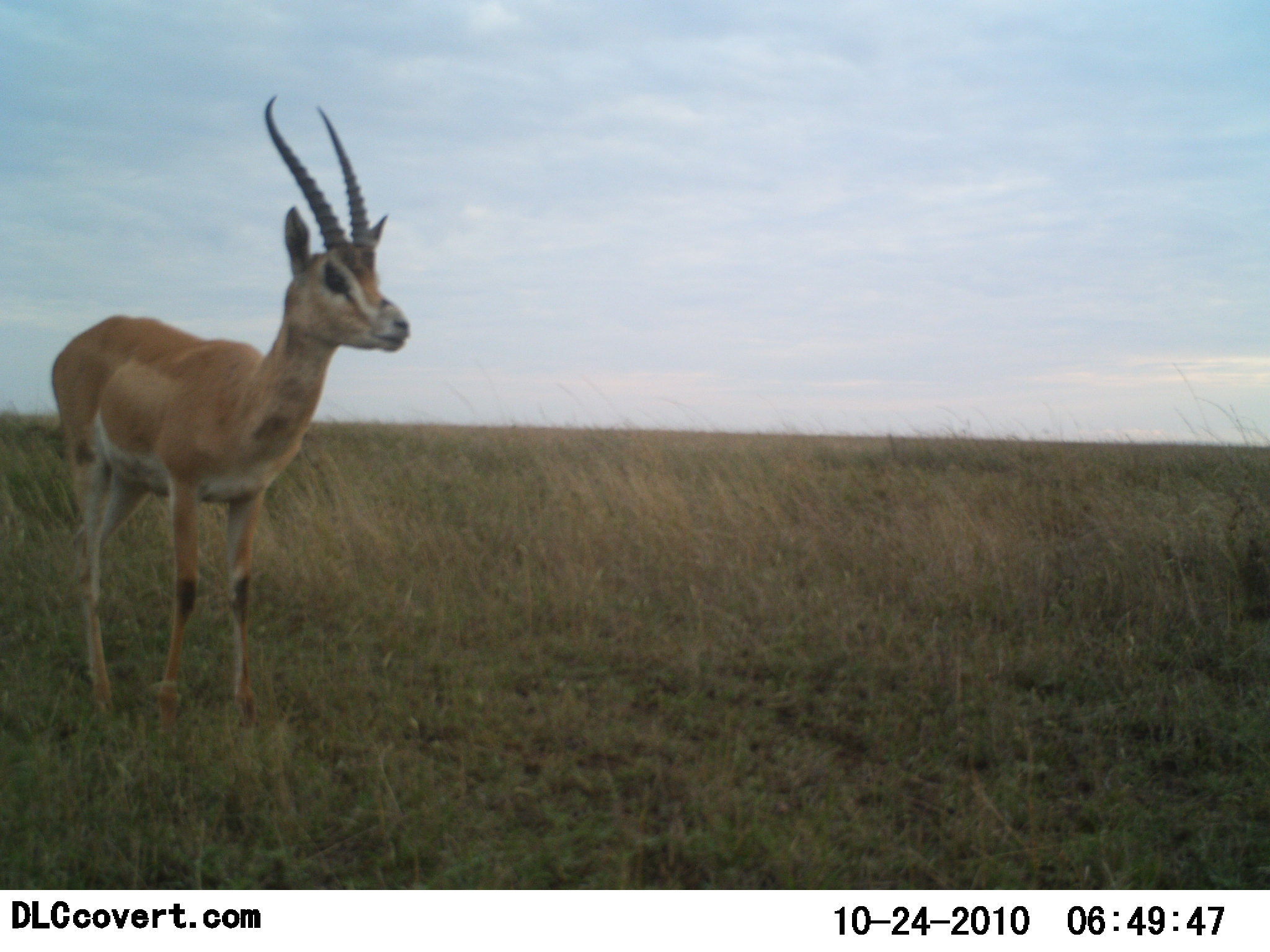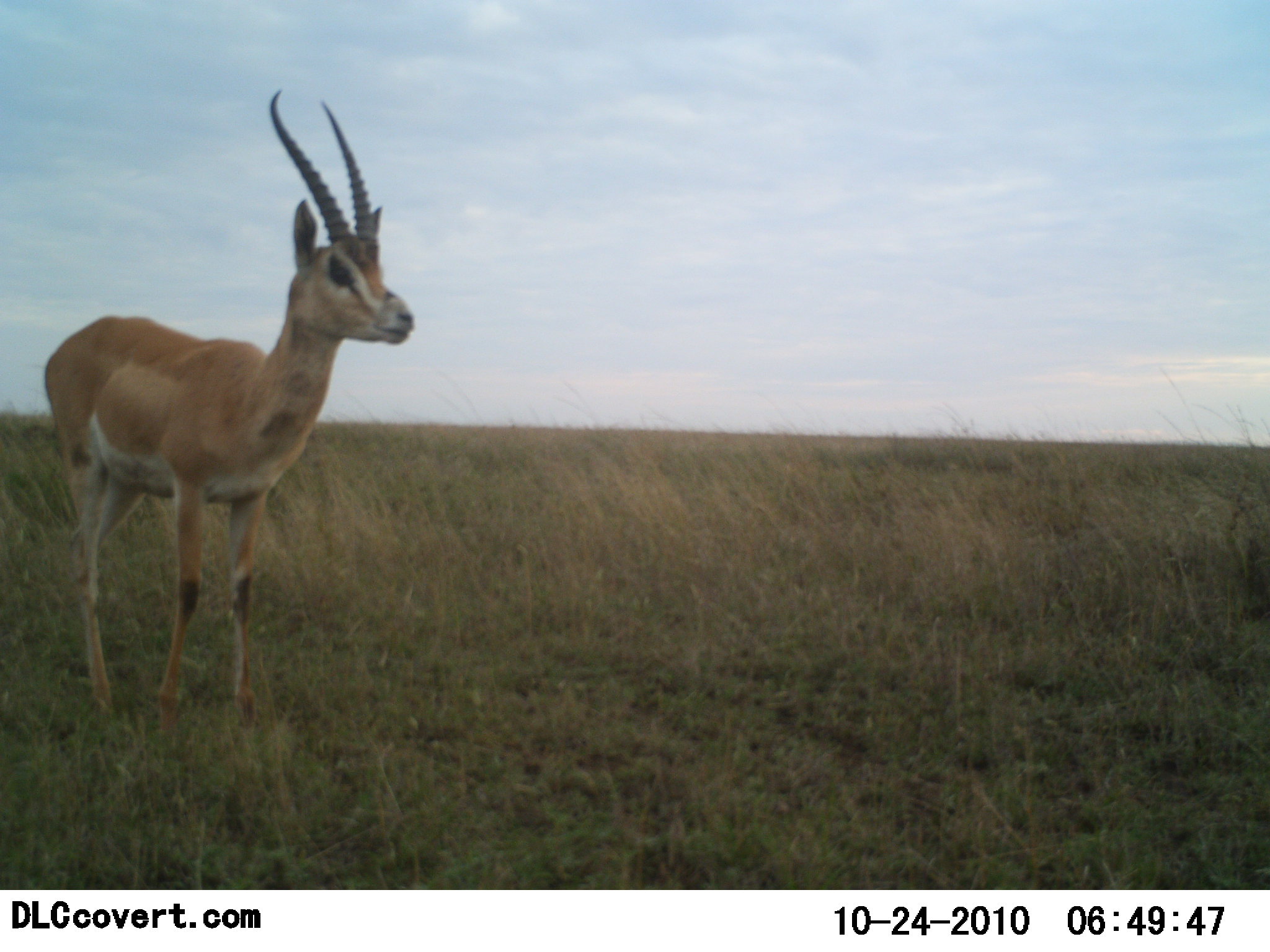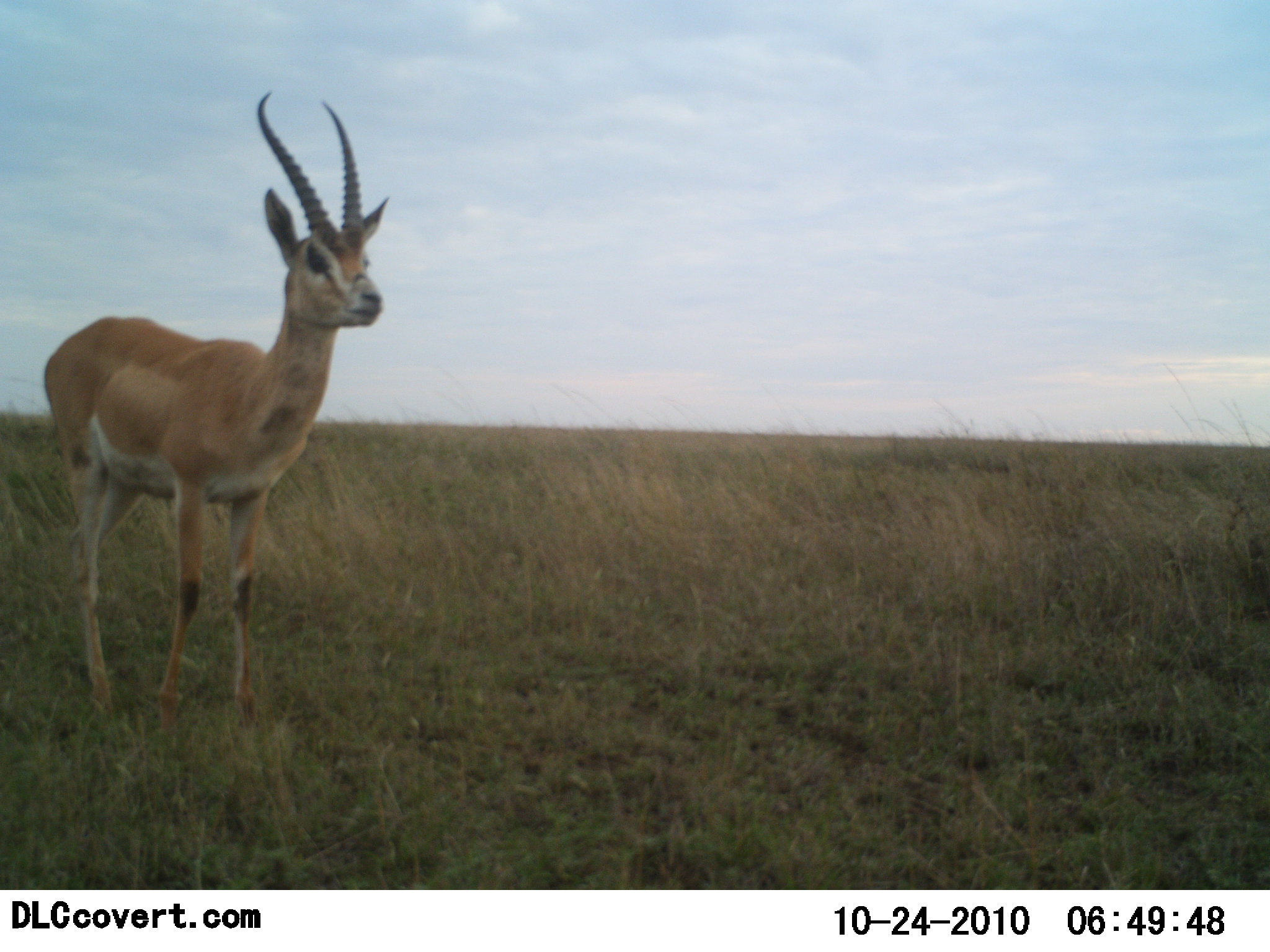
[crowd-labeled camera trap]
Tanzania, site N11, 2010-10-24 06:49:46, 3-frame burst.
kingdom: Animalia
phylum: Chordata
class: Mammalia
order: Artiodactyla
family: Bovidae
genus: Nanger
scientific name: Nanger granti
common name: grant's gazelle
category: gazellegrants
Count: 1.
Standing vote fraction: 100%.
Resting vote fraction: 0%.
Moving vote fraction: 0%.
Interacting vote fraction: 0%.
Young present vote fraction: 0%.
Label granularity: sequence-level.